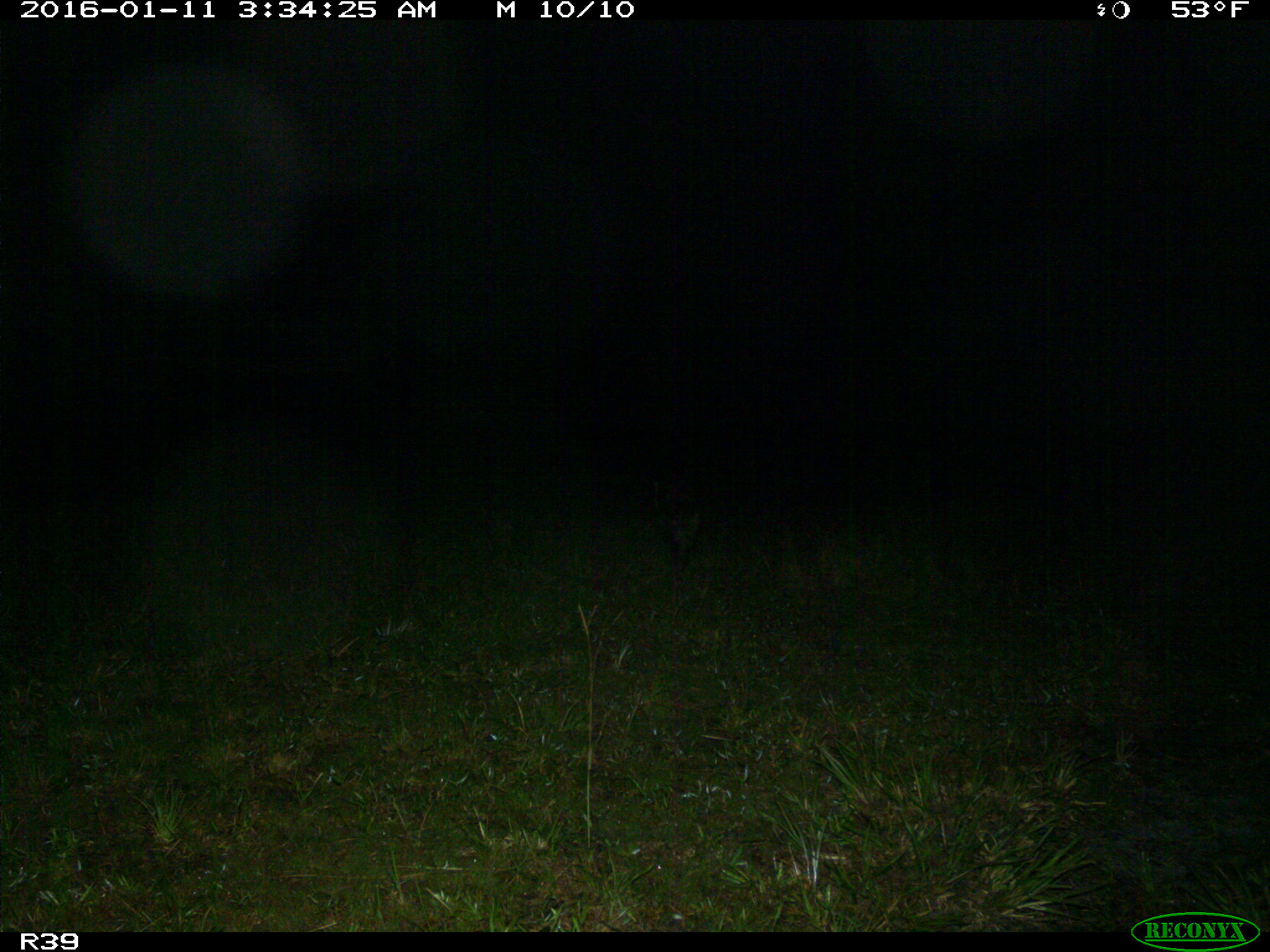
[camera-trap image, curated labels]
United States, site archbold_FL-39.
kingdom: Animalia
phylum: Chordata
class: Mammalia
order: Carnivora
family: Procyonidae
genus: Procyon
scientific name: Procyon lotor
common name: common raccoon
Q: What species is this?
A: Procyon lotor (common raccoon).